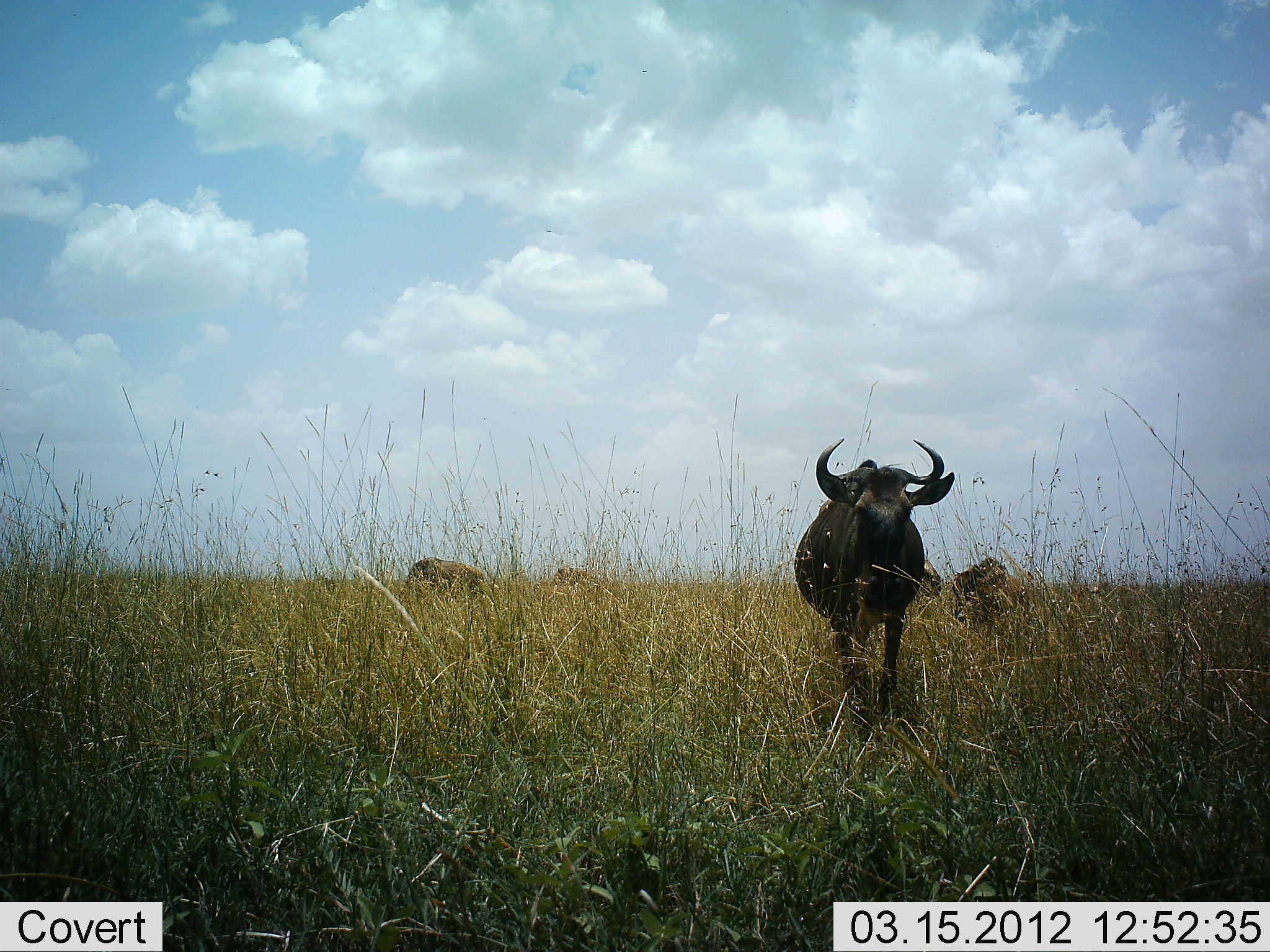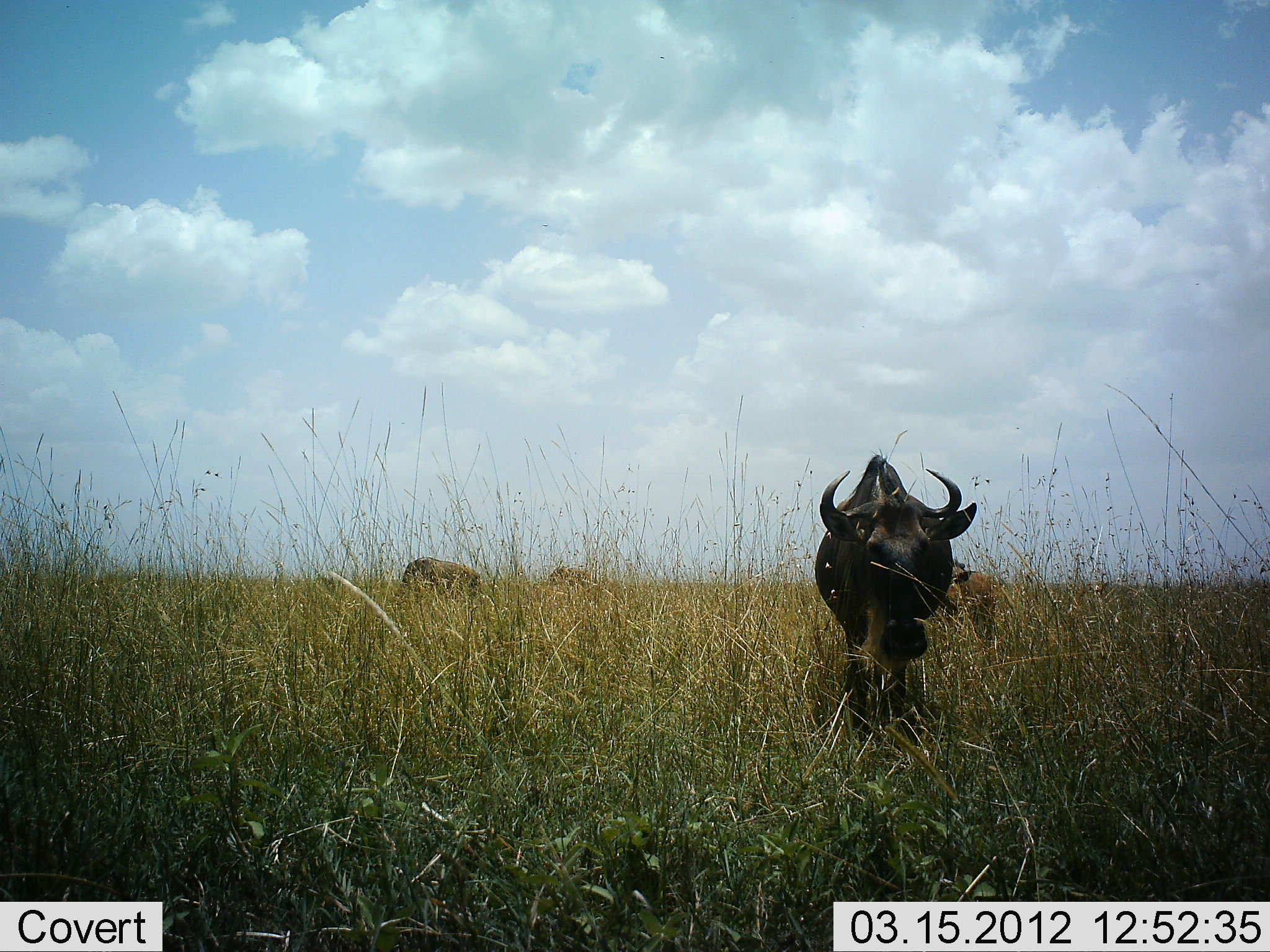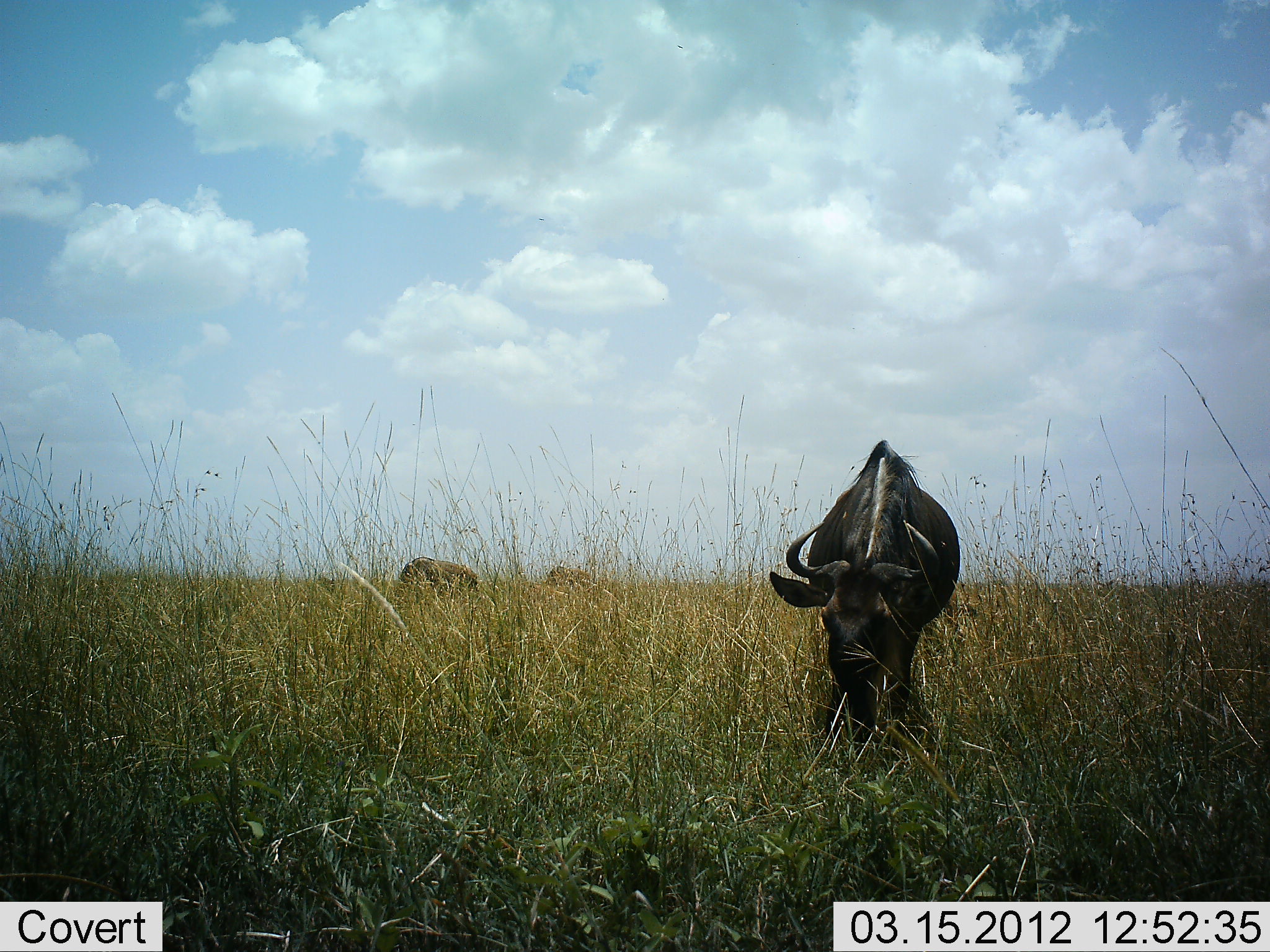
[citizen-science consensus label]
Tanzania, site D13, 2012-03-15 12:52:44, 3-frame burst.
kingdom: Animalia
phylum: Chordata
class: Mammalia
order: Artiodactyla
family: Bovidae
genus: Connochaetes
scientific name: Connochaetes taurinus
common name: blue wildebeest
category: wildebeest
Wildebeest (blue wildebeest) (Connochaetes taurinus), count 4. Behavior (volunteer vote fractions): standing 62%, resting 0%, moving 69%, interacting 0%. Young present (vote fraction): 44%. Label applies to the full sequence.